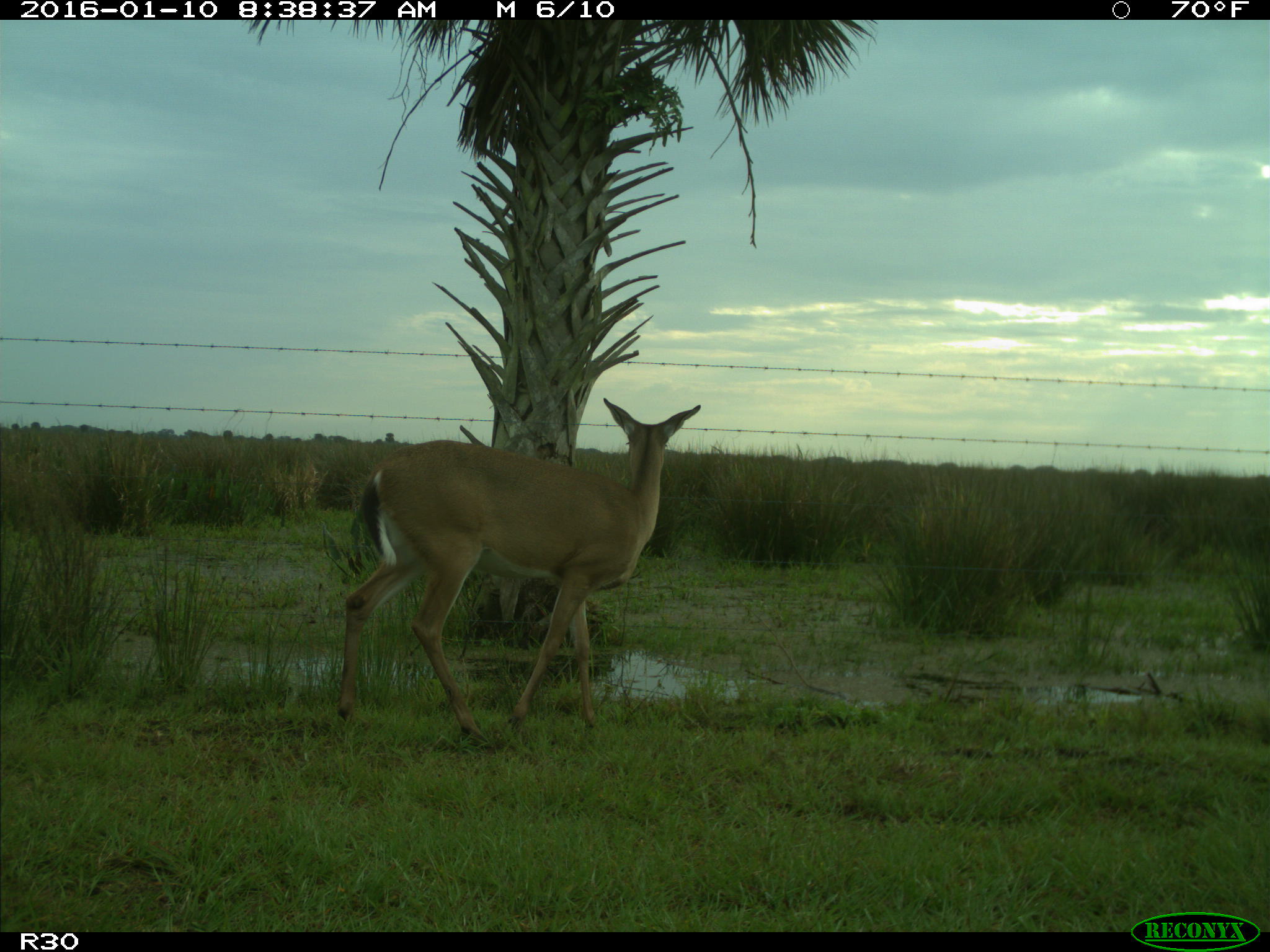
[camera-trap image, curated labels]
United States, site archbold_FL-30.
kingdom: Animalia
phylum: Chordata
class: Mammalia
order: Artiodactyla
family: Cervidae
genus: Odocoileus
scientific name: Odocoileus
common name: deer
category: unidentified deer